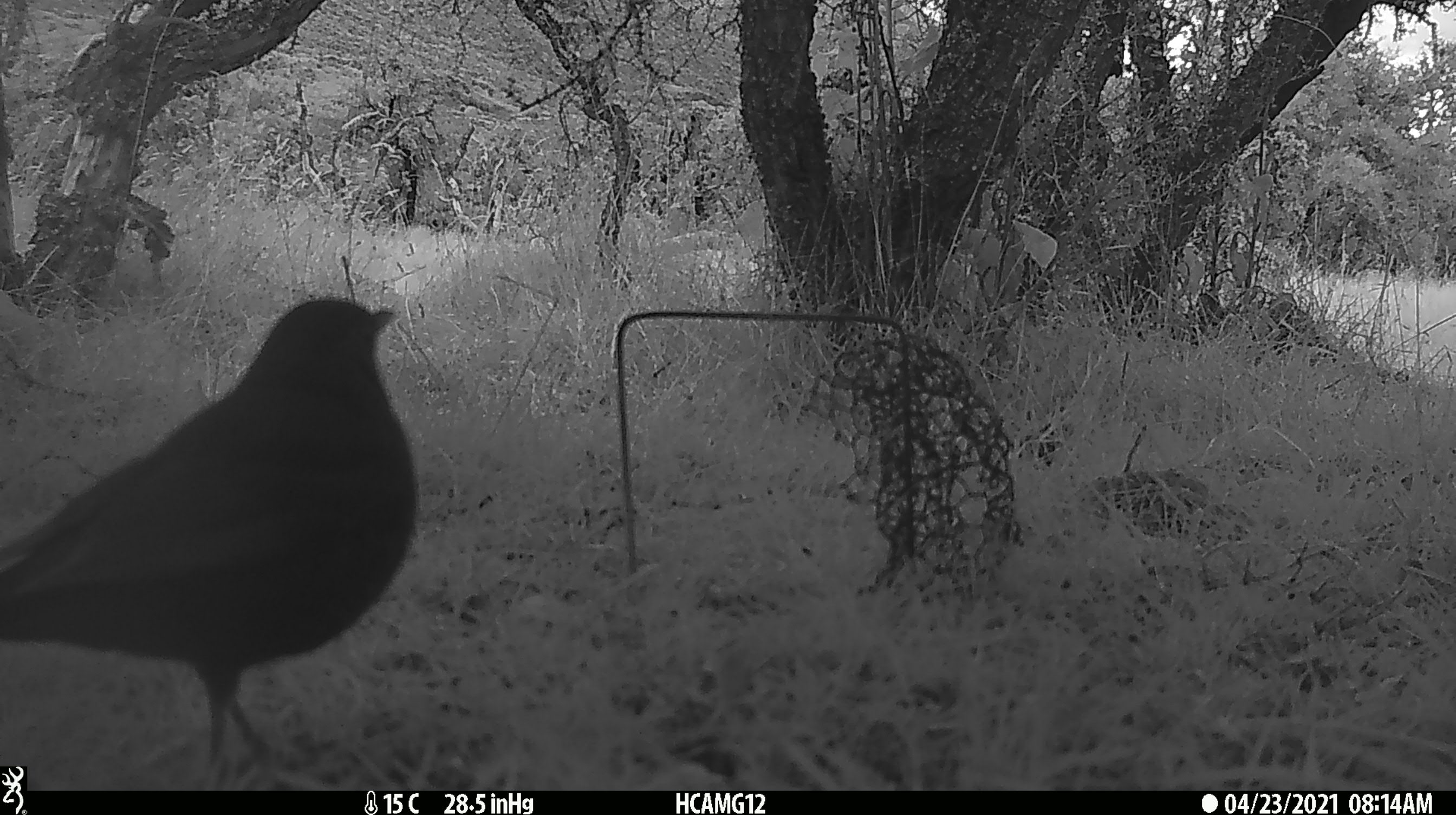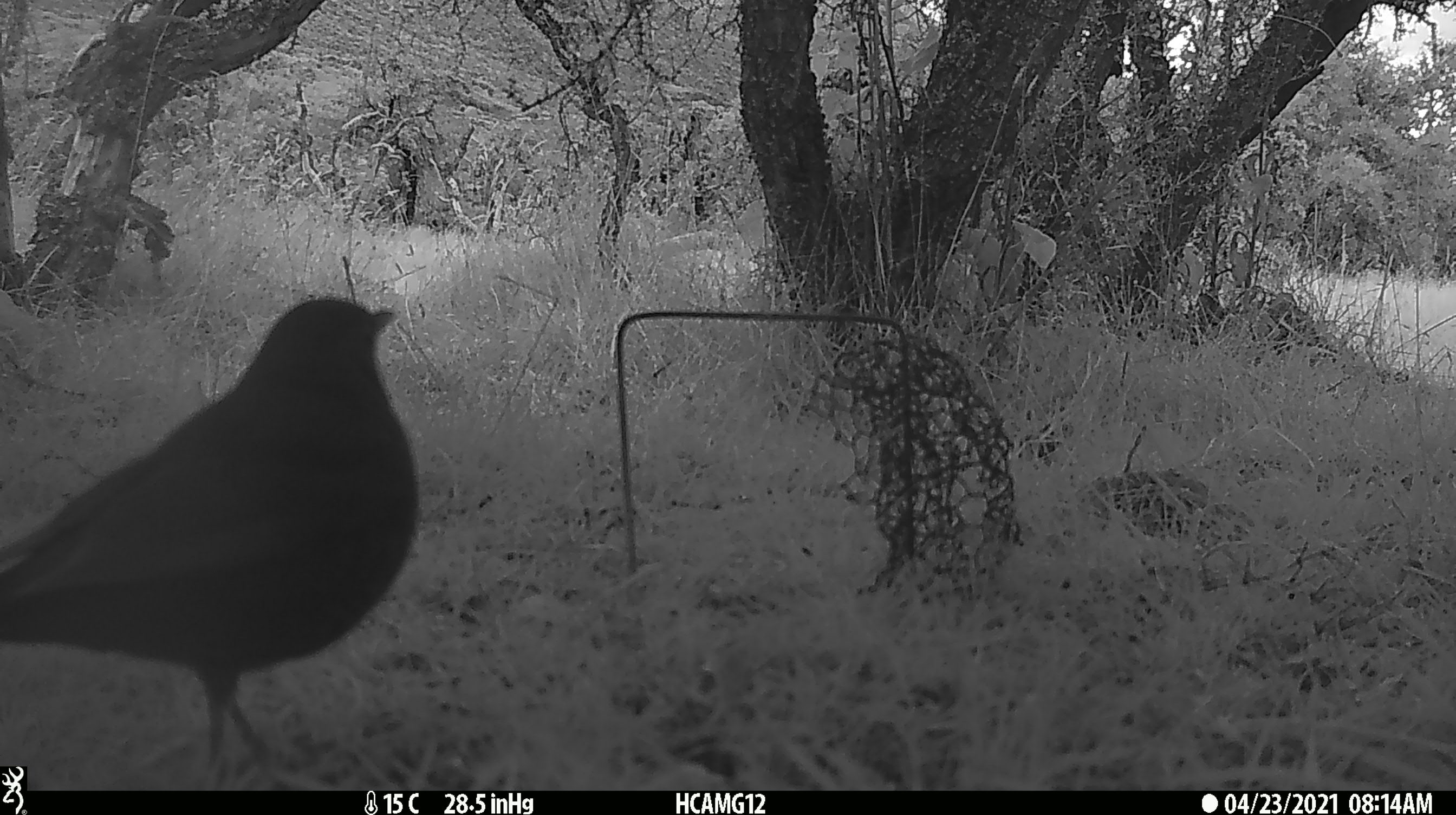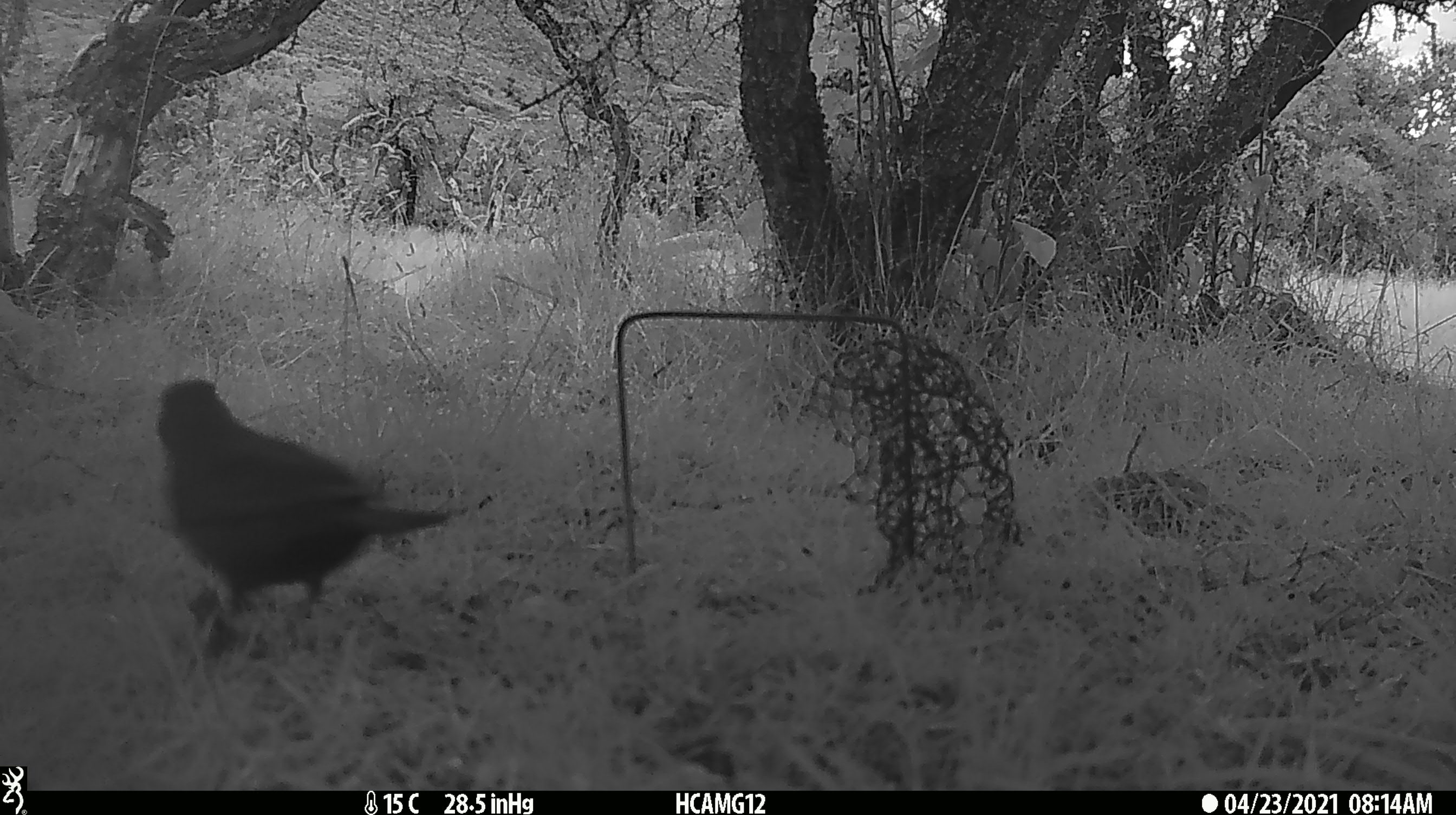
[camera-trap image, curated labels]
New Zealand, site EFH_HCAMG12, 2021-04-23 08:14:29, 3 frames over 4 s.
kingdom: Animalia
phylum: Chordata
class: Aves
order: Passeriformes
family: Turdidae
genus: Turdus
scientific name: Turdus merula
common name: eurasian blackbird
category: blackbird